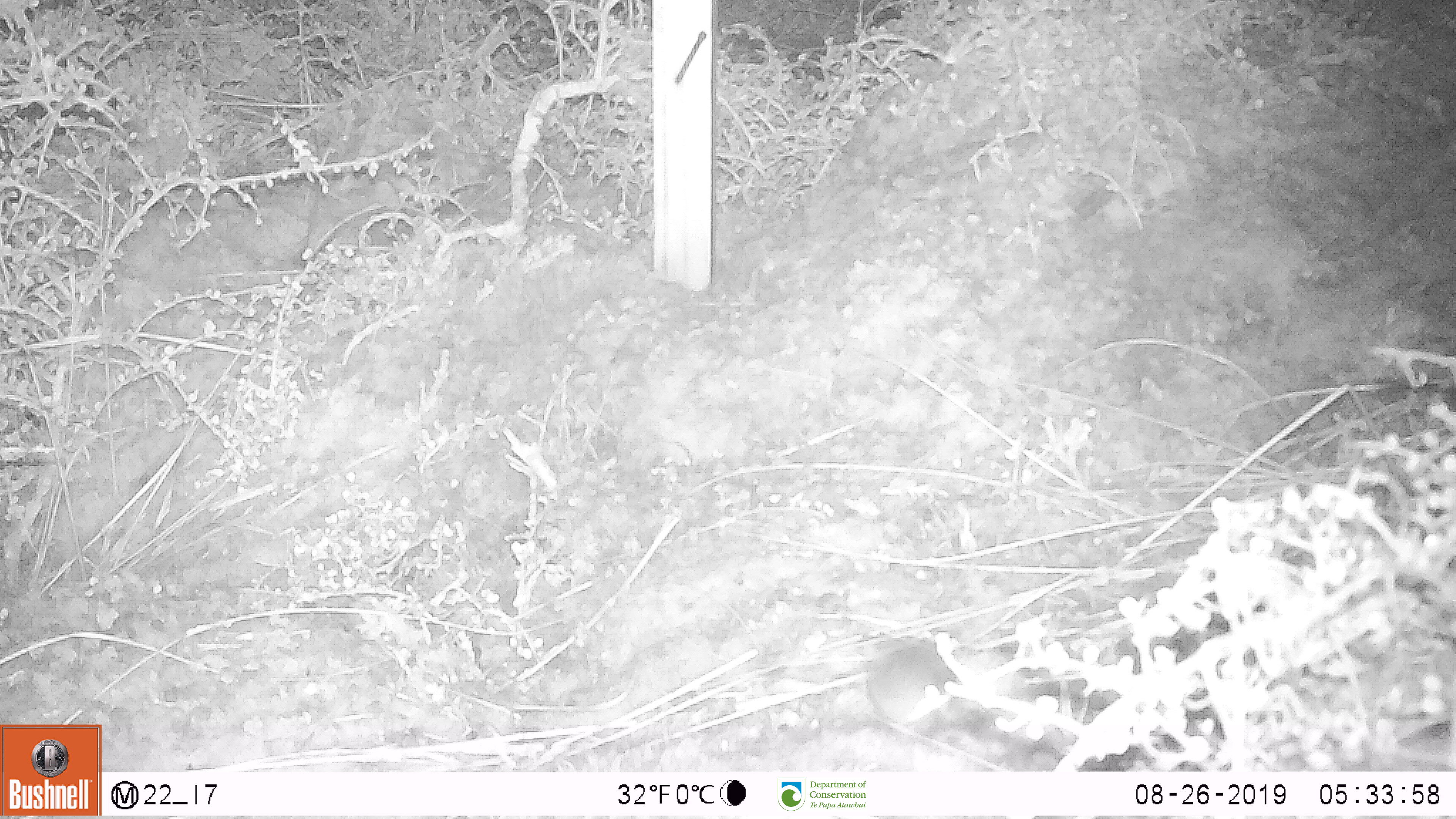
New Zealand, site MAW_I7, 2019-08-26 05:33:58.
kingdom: Animalia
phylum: Chordata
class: Mammalia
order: Rodentia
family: Muridae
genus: Mus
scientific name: Mus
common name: mouse